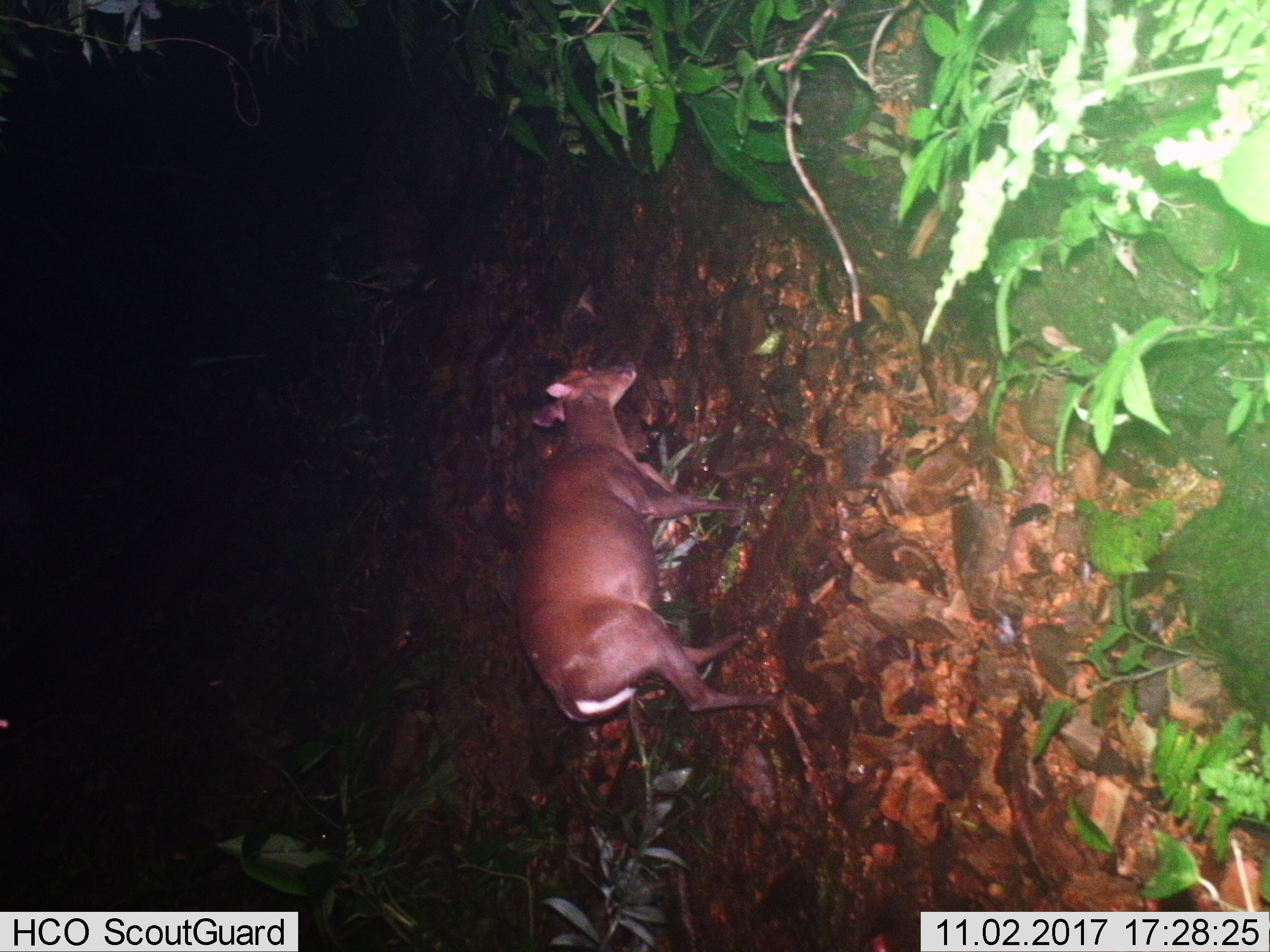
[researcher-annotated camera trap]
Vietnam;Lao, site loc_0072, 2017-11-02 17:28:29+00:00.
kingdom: Animalia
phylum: Chordata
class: Mammalia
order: Artiodactyla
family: Cervidae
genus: Muntiacus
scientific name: Muntiacus rooseveltorum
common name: roosevelt's muntjac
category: roosevelts muntjac group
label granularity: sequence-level